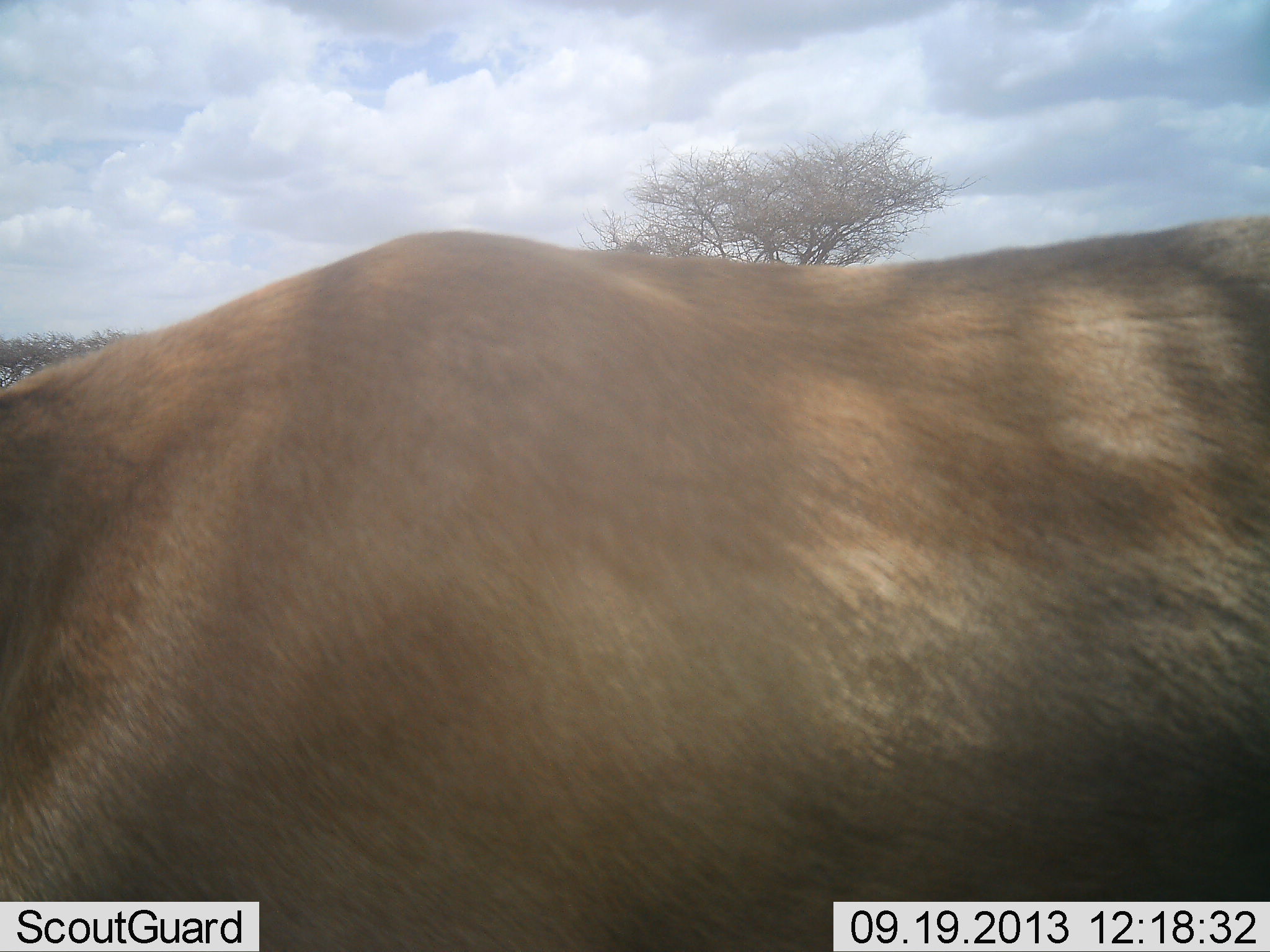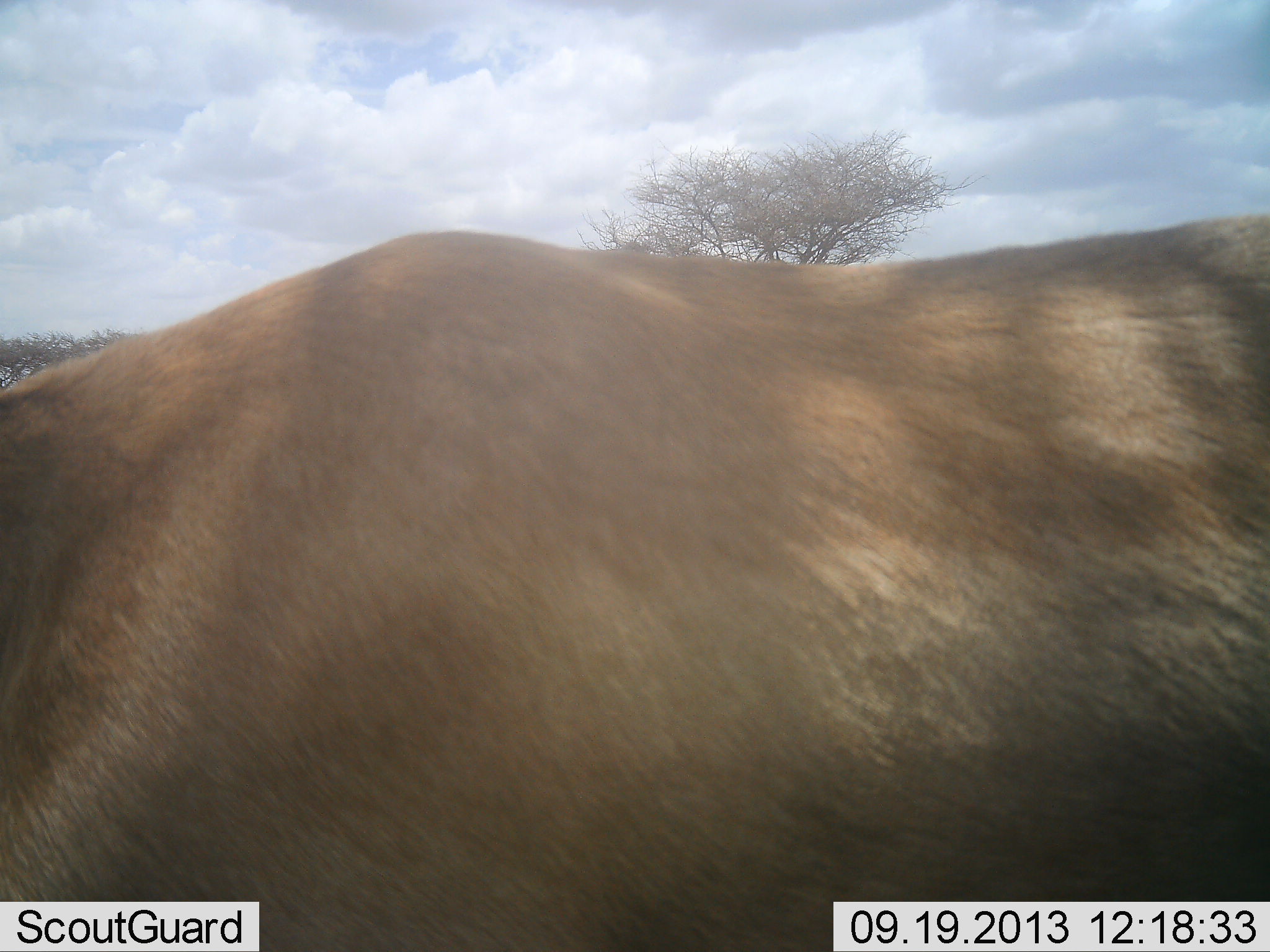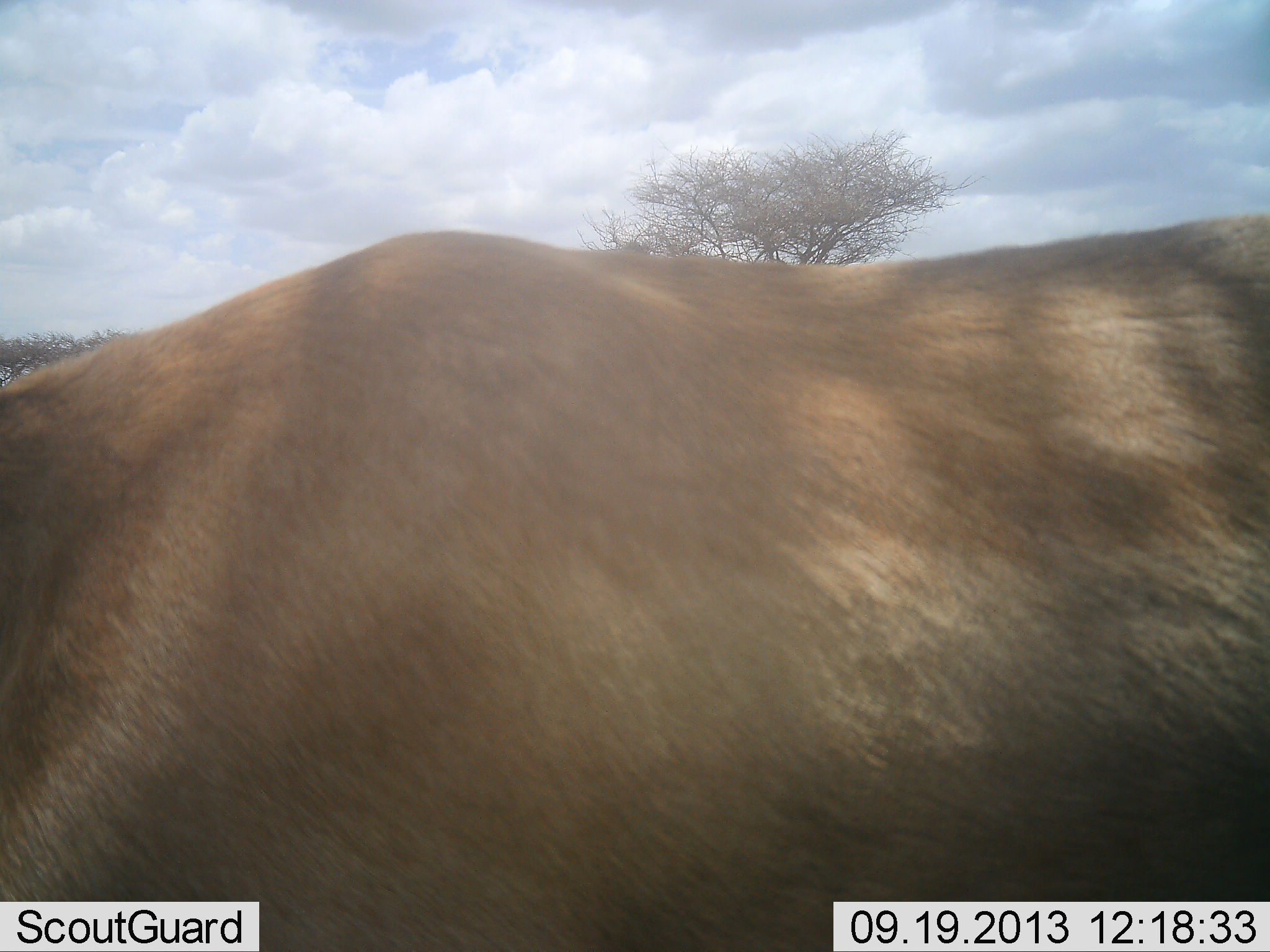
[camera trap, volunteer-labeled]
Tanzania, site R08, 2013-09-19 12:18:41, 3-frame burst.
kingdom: Animalia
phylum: Chordata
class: Mammalia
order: Artiodactyla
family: Bovidae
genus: Alcelaphus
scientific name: Alcelaphus buselaphus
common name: hartebeest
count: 1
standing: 60%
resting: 20%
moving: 0%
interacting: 0%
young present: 0%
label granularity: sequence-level